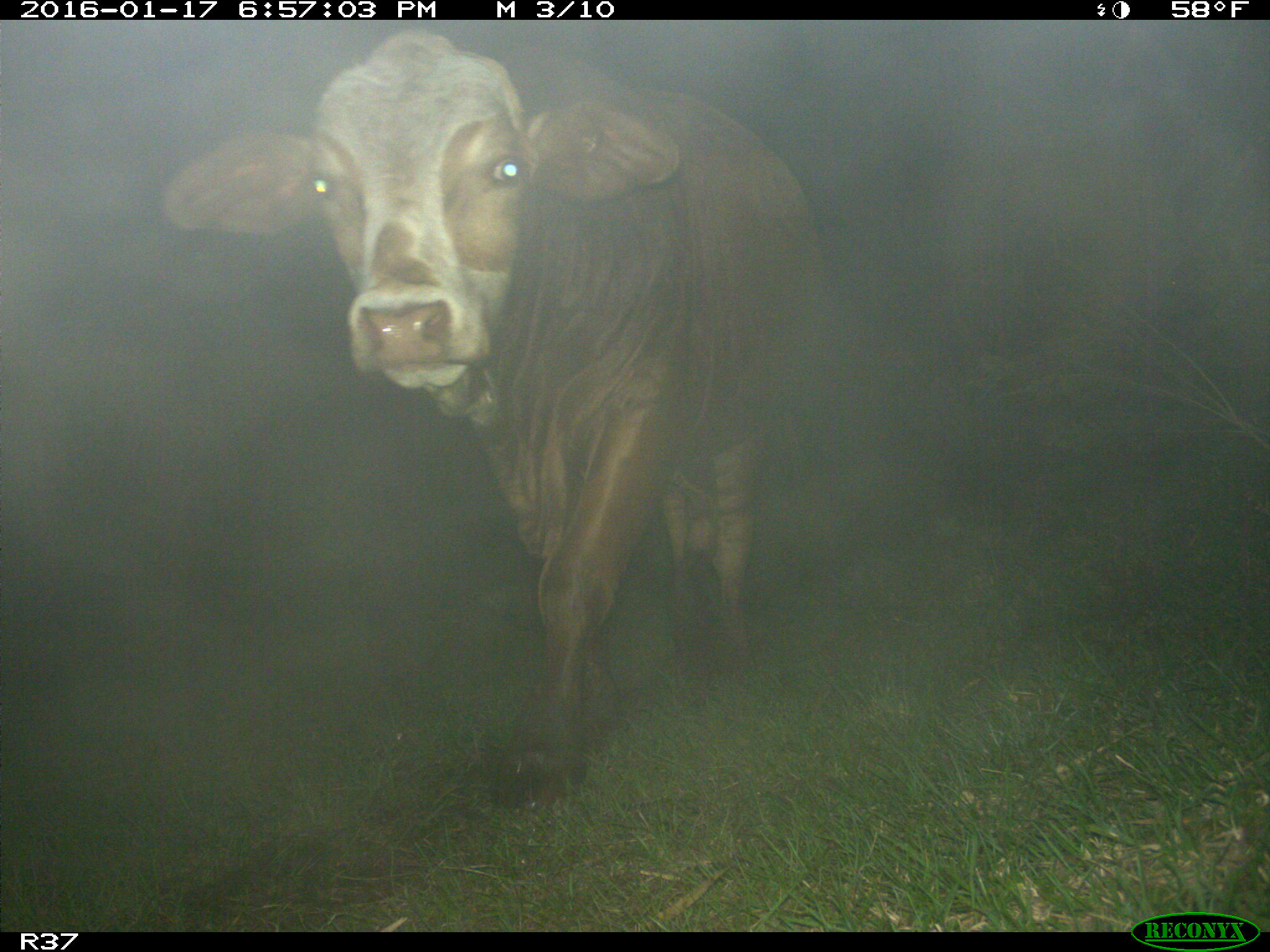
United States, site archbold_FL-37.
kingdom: Animalia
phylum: Chordata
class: Mammalia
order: Artiodactyla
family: Bovidae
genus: Bos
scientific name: Bos taurus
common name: domestic cow